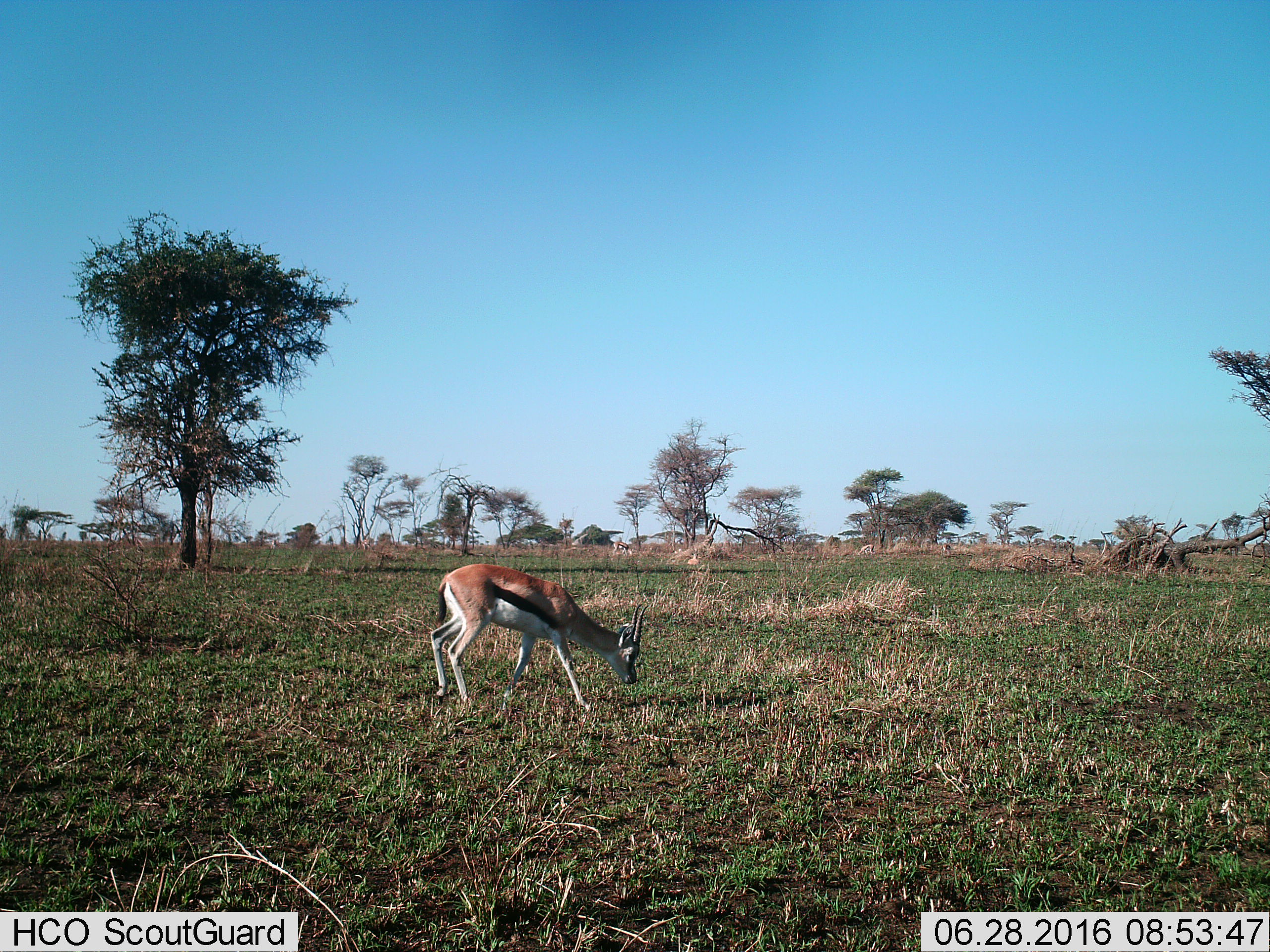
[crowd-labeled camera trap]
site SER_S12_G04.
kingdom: Animalia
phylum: Chordata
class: Mammalia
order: Artiodactyla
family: Bovidae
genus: Eudorcas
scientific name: Eudorcas thomsonii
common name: thomson's gazelle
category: gazellethomsons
Gazellethomsons (thomson's gazelle) (Eudorcas thomsonii), count 4. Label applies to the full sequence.